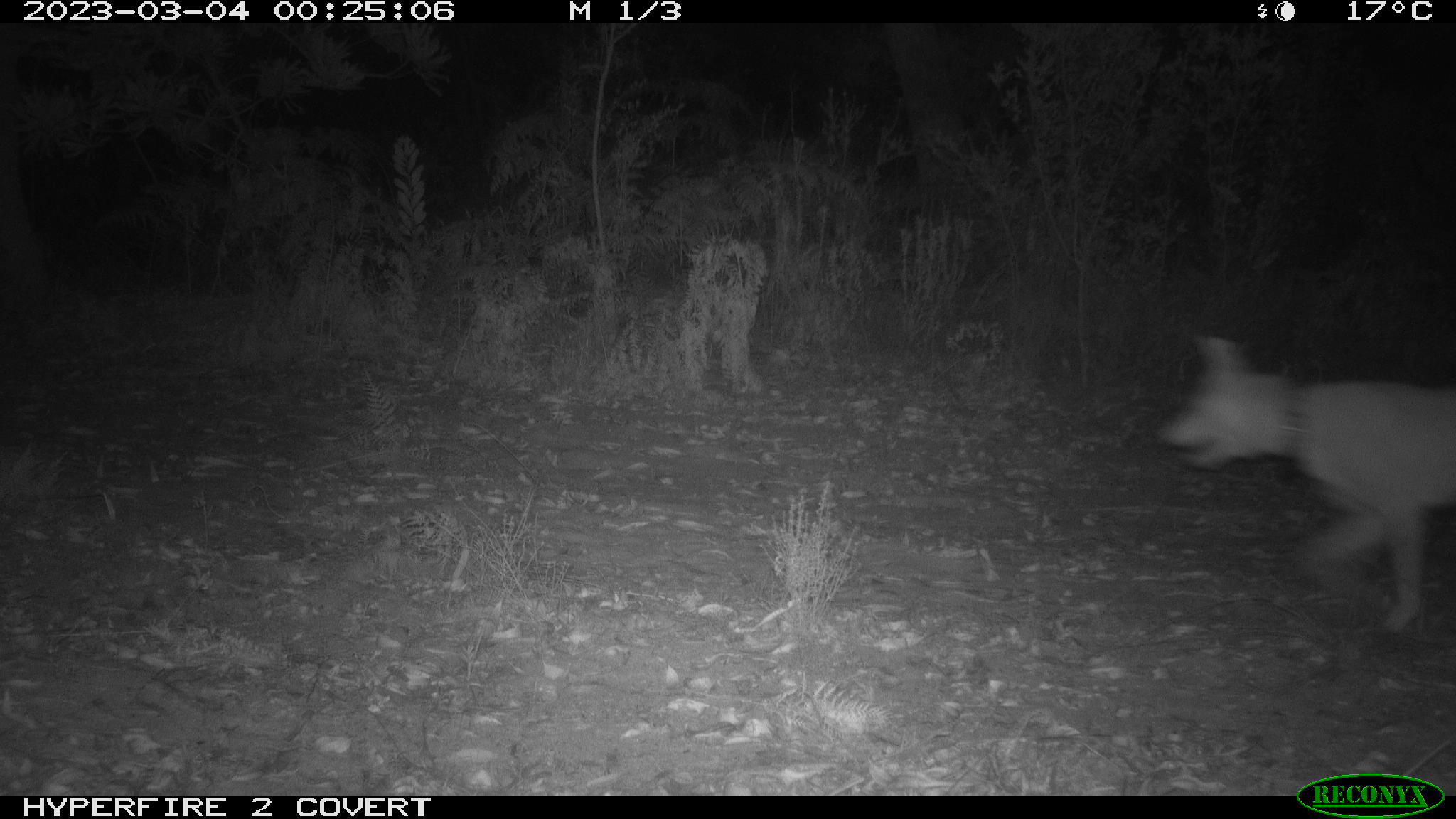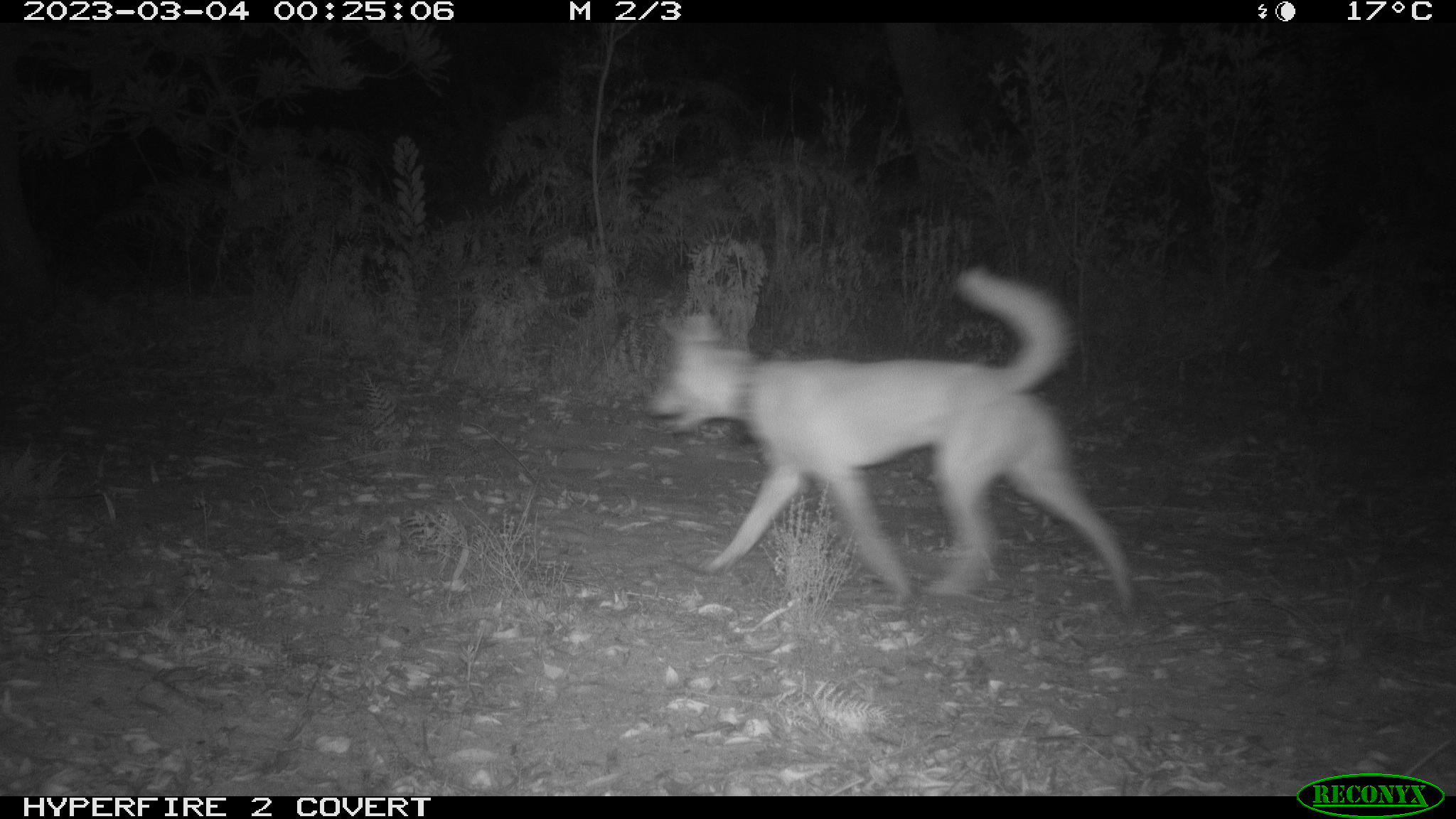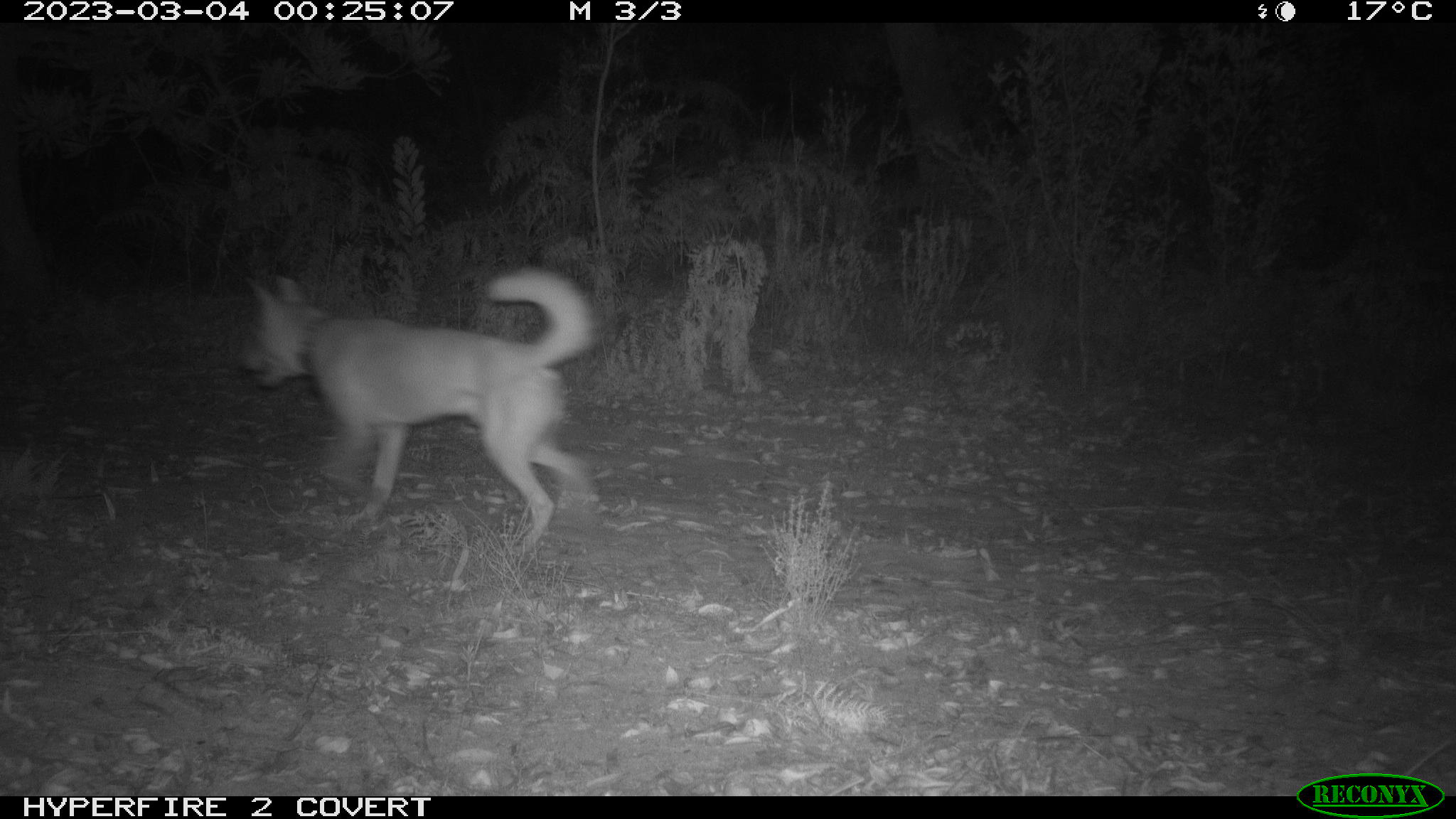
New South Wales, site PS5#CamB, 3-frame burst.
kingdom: Animalia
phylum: Chordata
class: Mammalia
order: Carnivora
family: Canidae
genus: Canis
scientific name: Canis familiaris dingo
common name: dingo